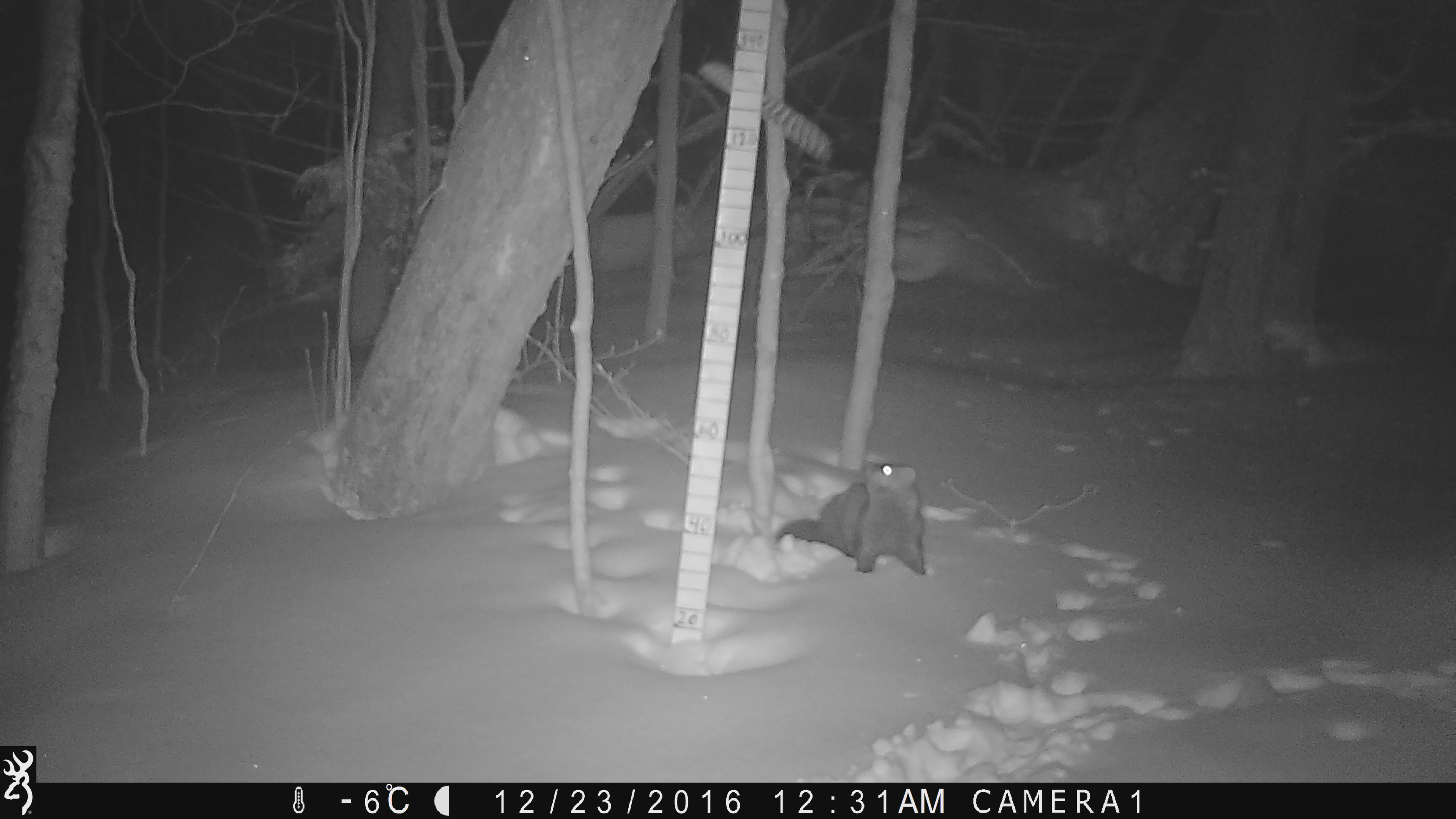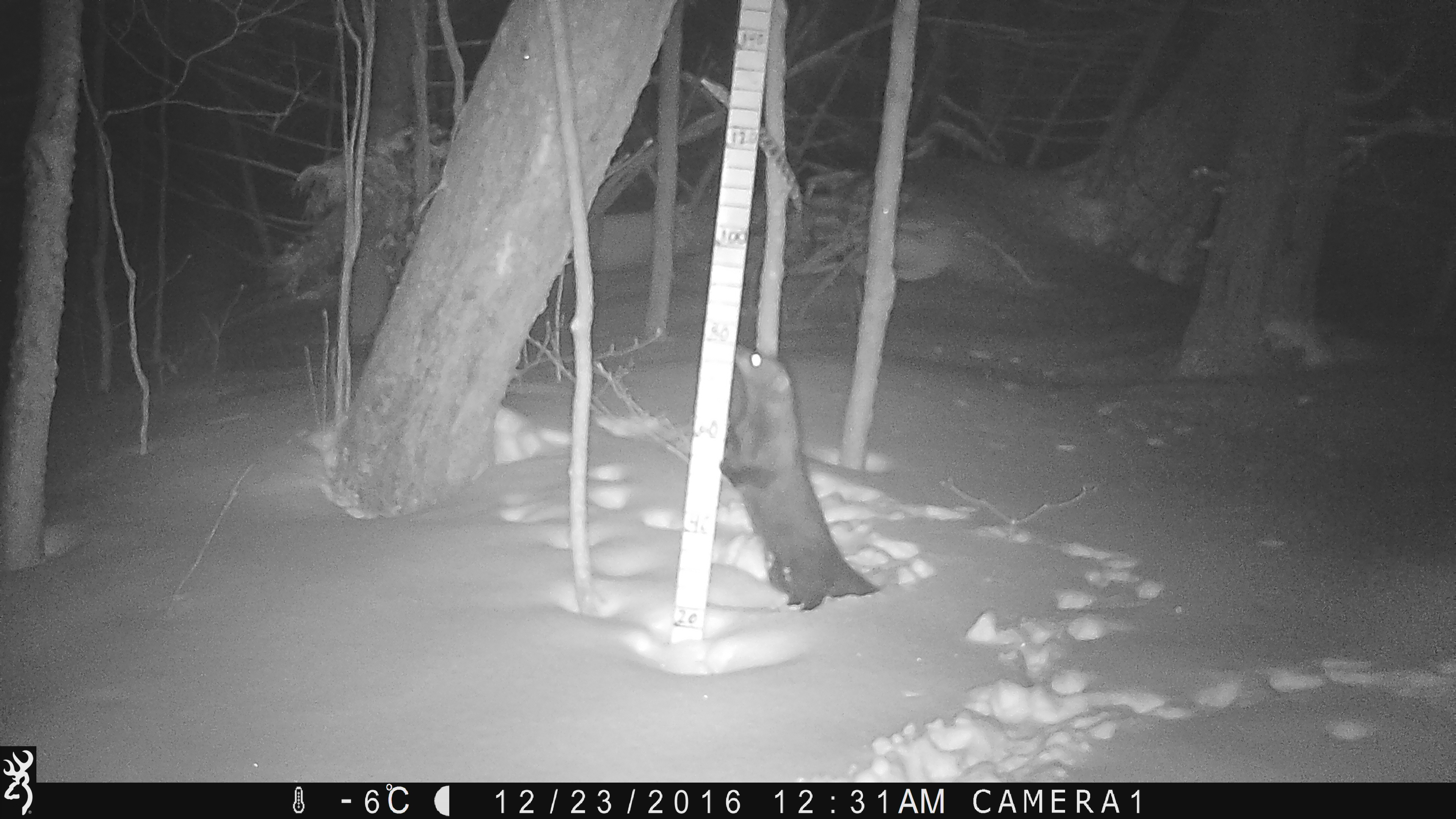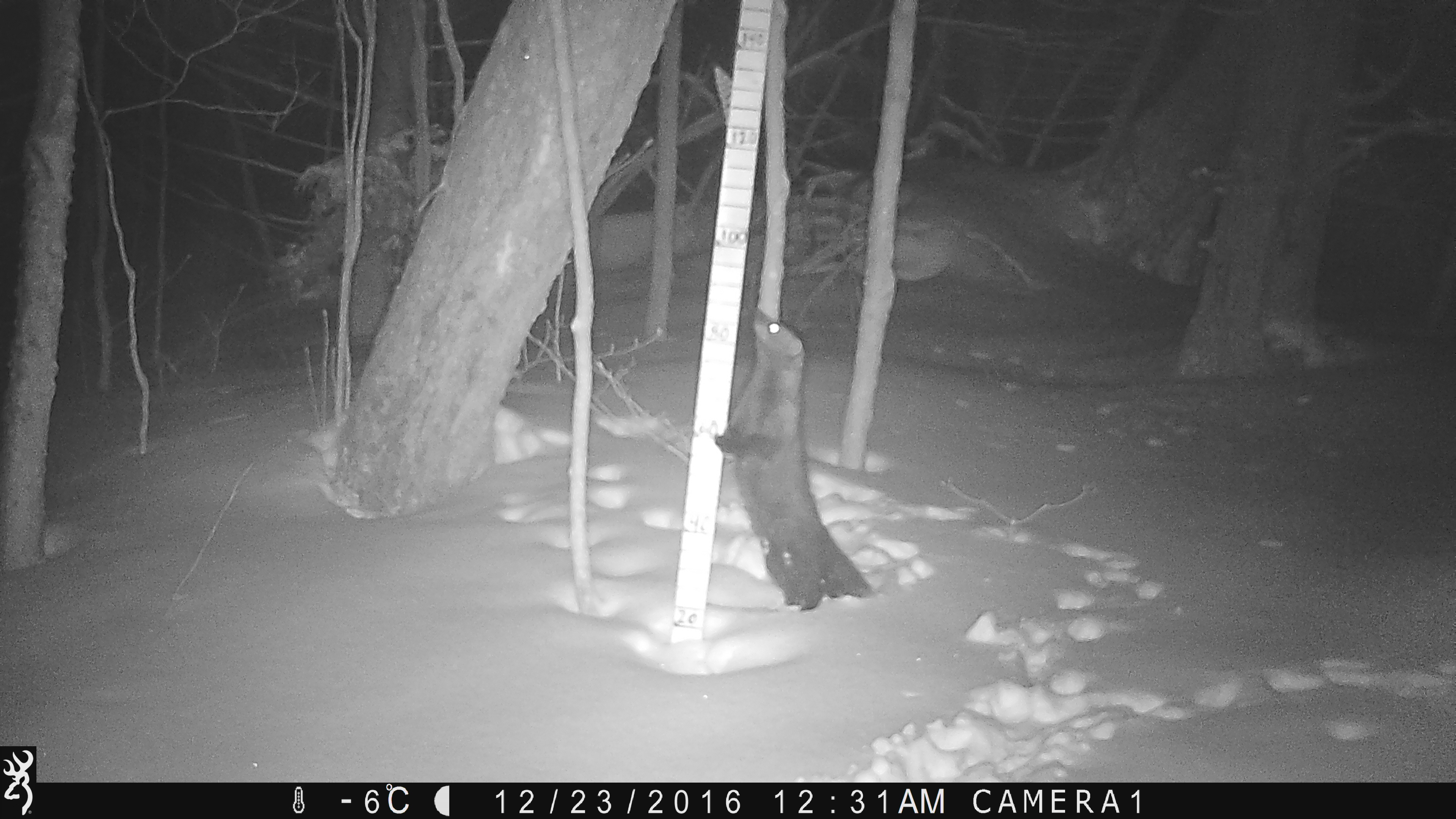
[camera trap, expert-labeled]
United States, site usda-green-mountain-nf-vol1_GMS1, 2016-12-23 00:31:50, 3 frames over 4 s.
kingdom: Animalia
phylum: Chordata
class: Mammalia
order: Carnivora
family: Mustelidae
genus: Pekania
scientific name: Pekania pennanti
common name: fisher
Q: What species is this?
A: Fisher (Pekania pennanti).